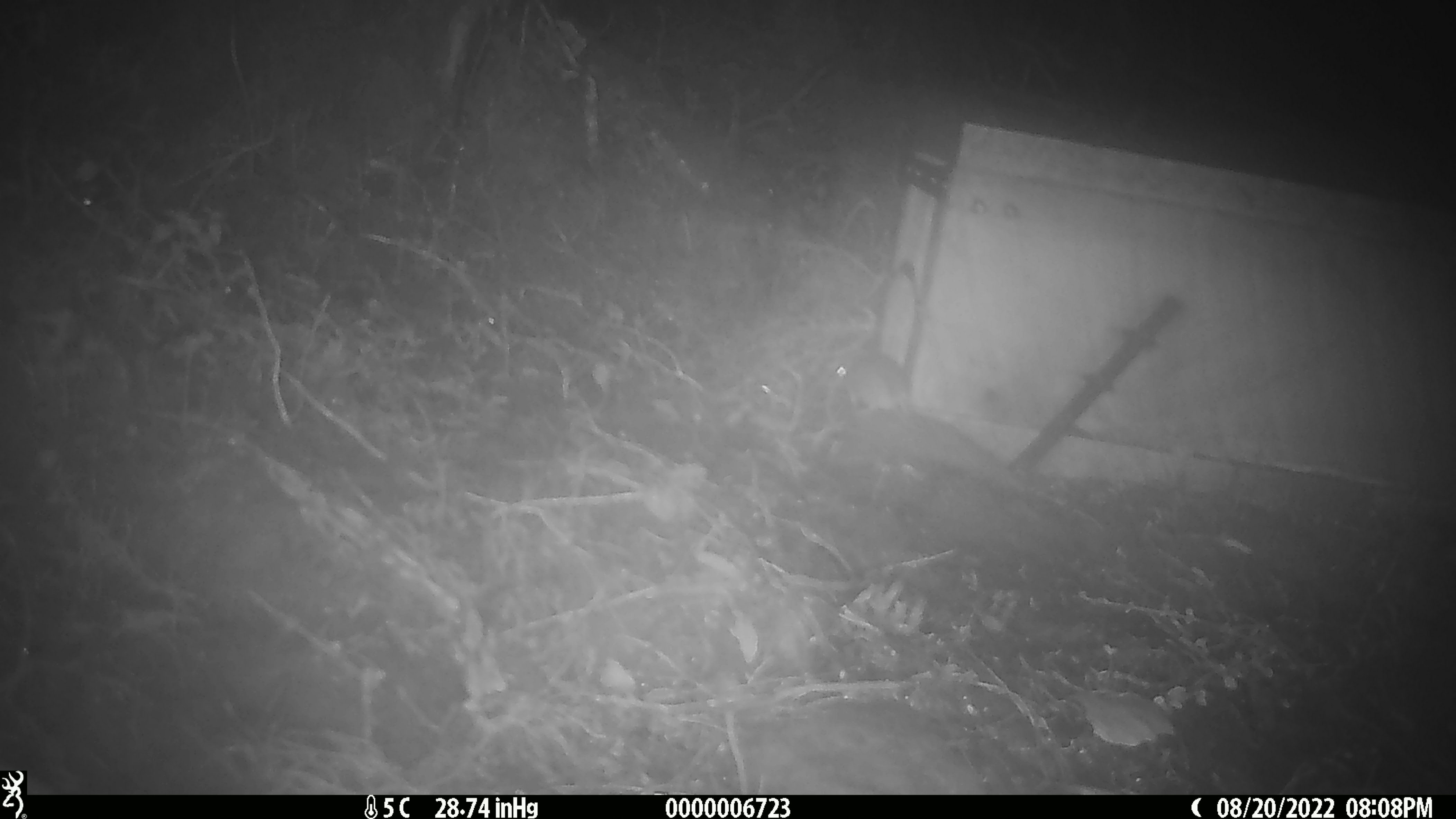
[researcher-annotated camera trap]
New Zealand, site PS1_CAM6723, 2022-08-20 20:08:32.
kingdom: Animalia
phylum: Chordata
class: Mammalia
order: Rodentia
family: Muridae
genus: Mus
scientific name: Mus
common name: mouse